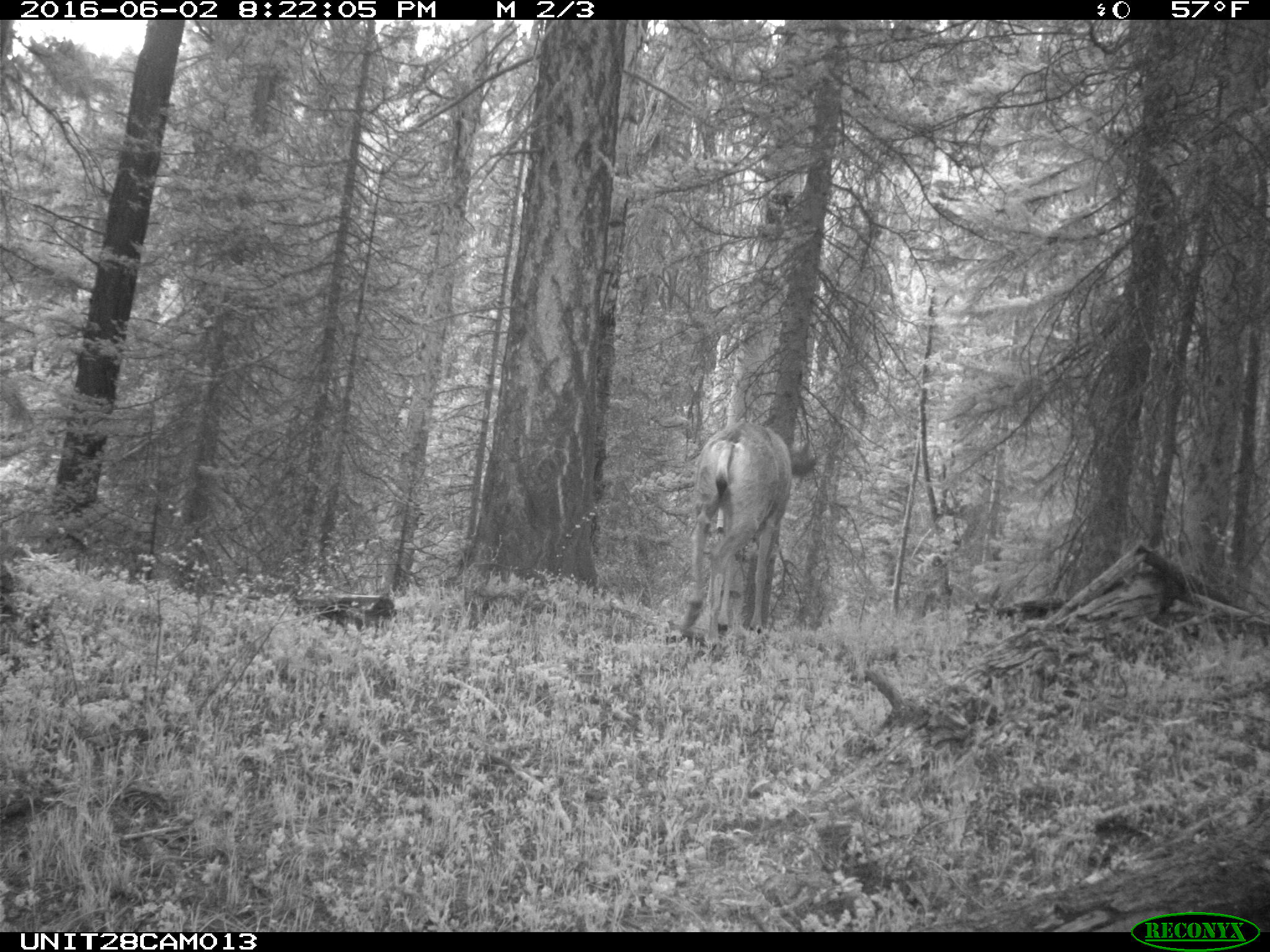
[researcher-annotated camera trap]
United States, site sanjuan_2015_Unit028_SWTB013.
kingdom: Animalia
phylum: Chordata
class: Mammalia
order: Artiodactyla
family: Cervidae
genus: Odocoileus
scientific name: Odocoileus hemionus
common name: mule deer